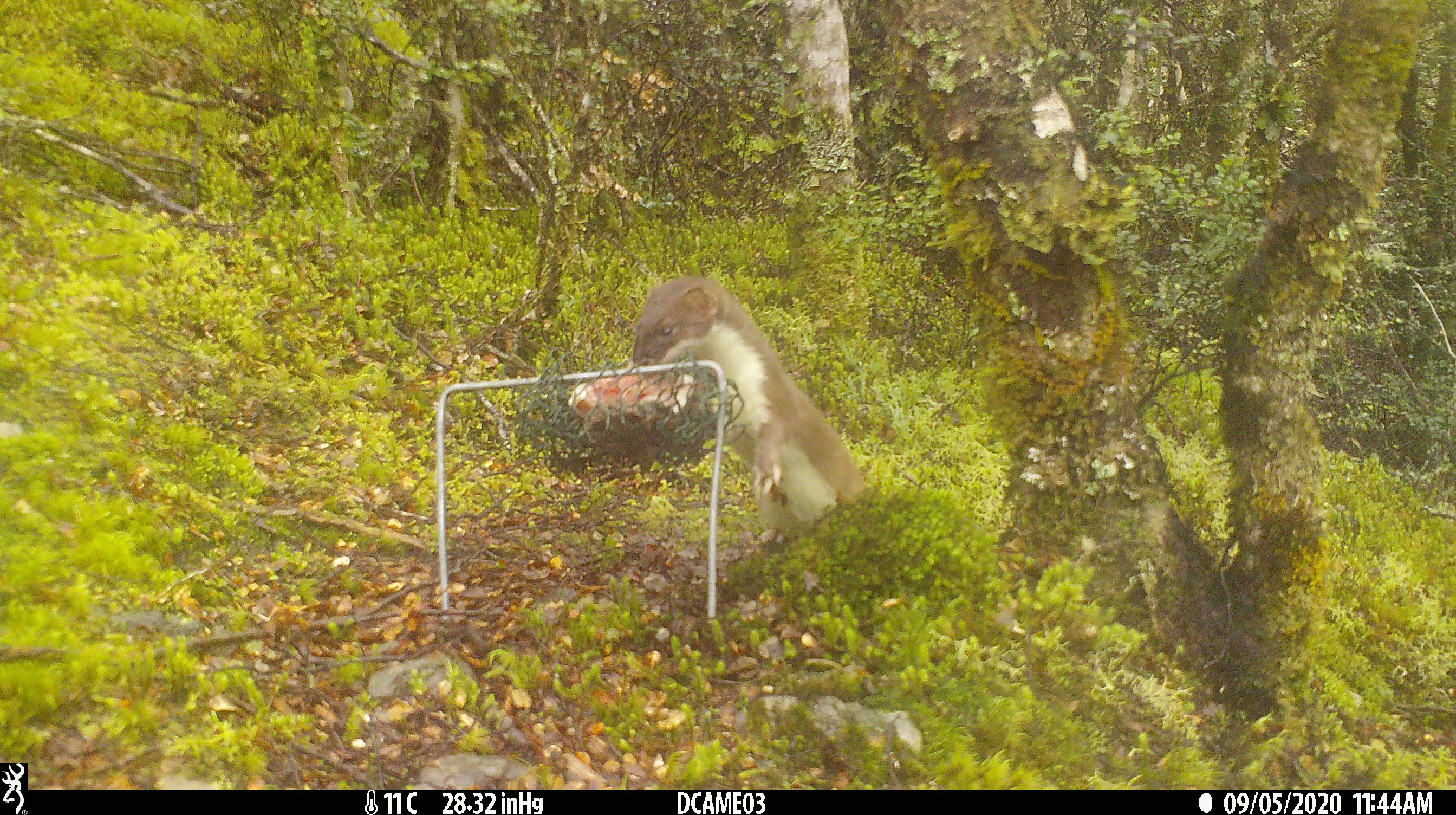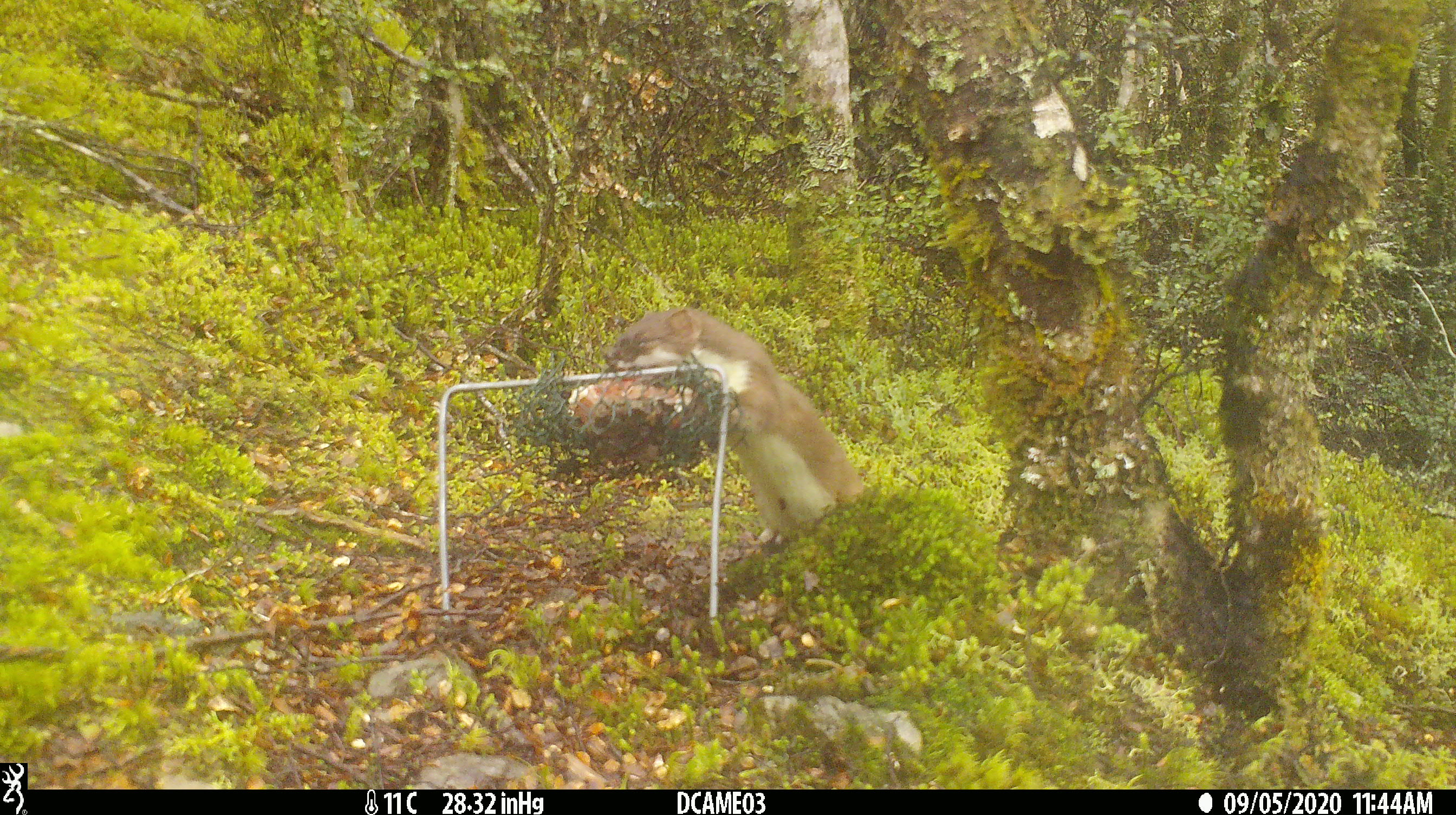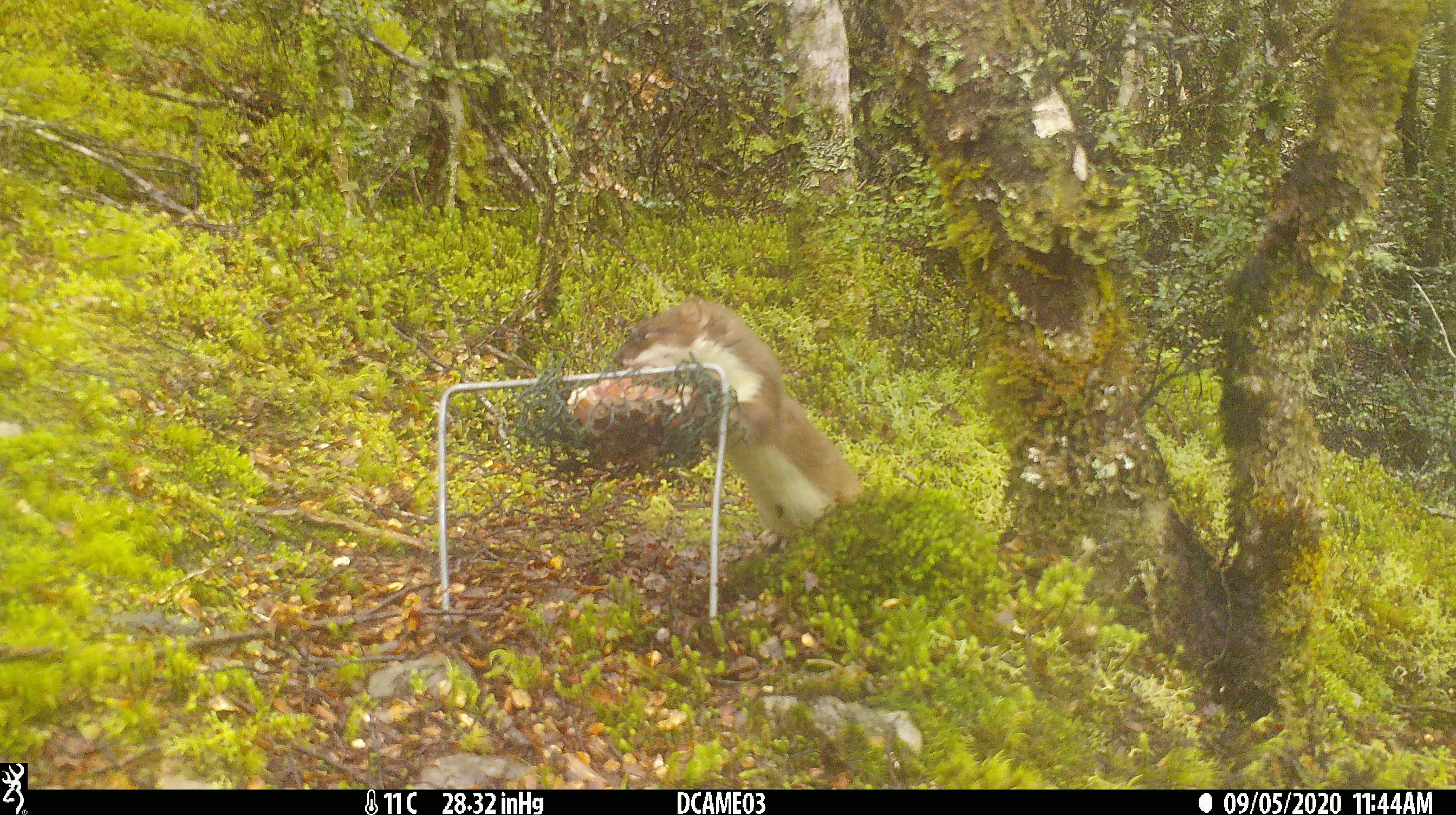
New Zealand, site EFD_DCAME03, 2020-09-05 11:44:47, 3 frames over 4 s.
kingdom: Animalia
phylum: Chordata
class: Mammalia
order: Carnivora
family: Mustelidae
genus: Mustela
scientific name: Mustela erminea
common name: stoat